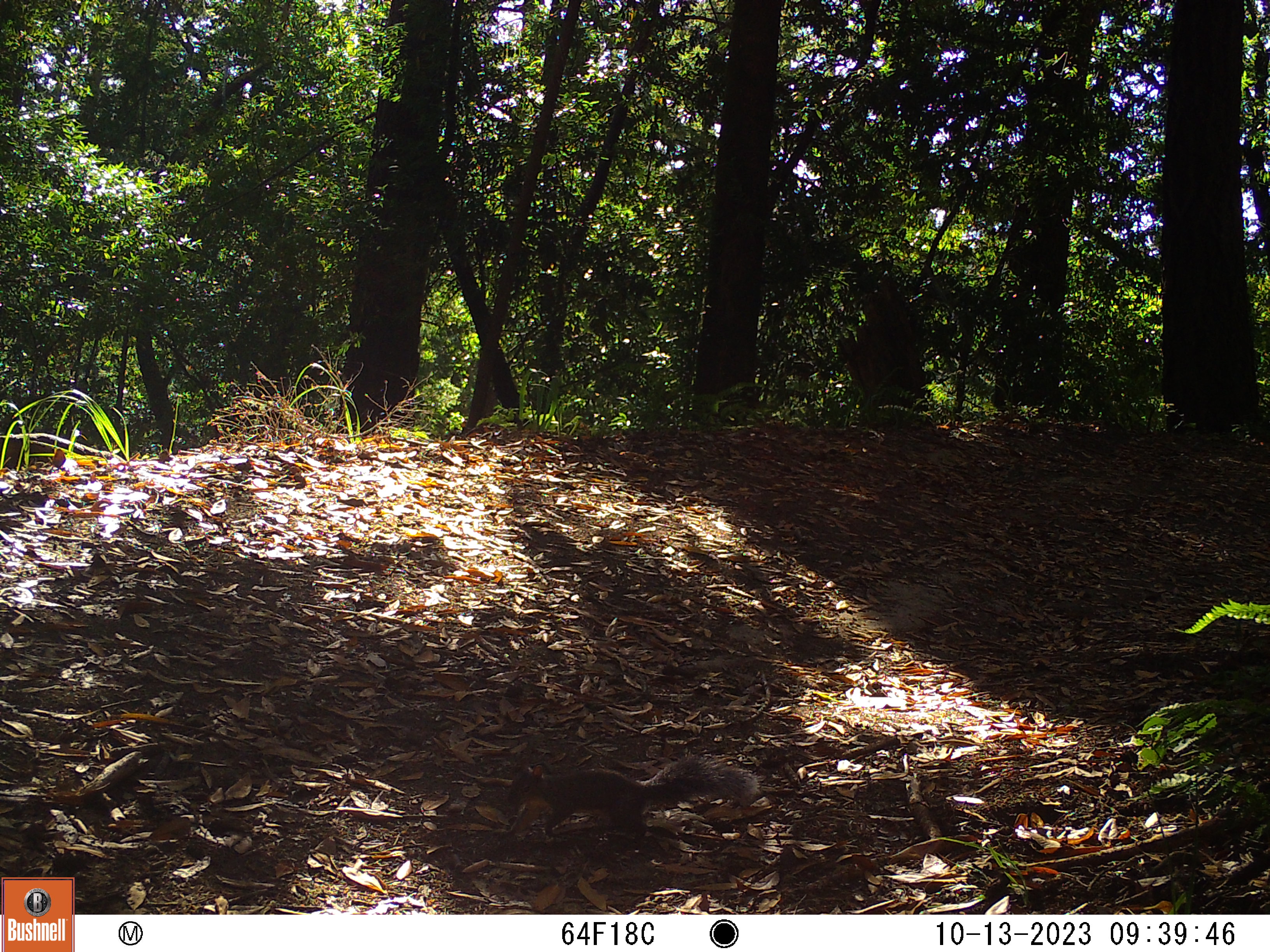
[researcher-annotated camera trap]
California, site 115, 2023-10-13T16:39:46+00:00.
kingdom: Animalia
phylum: Chordata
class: Mammalia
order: Rodentia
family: Sciuridae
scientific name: Sciuridae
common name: squirrel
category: unknown squirrel